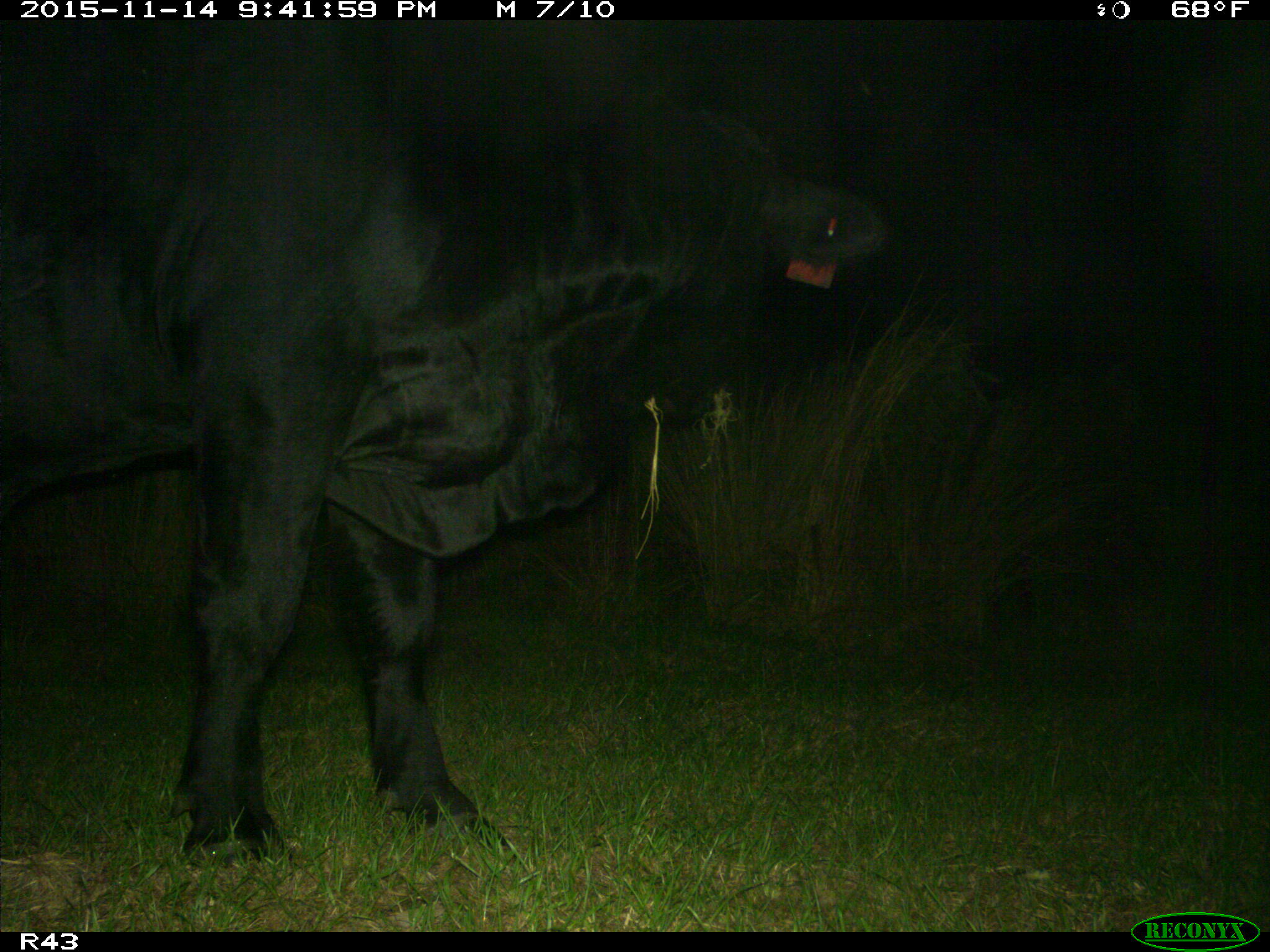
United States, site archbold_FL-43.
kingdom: Animalia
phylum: Chordata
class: Mammalia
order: Artiodactyla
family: Bovidae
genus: Bos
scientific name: Bos taurus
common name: domestic cow